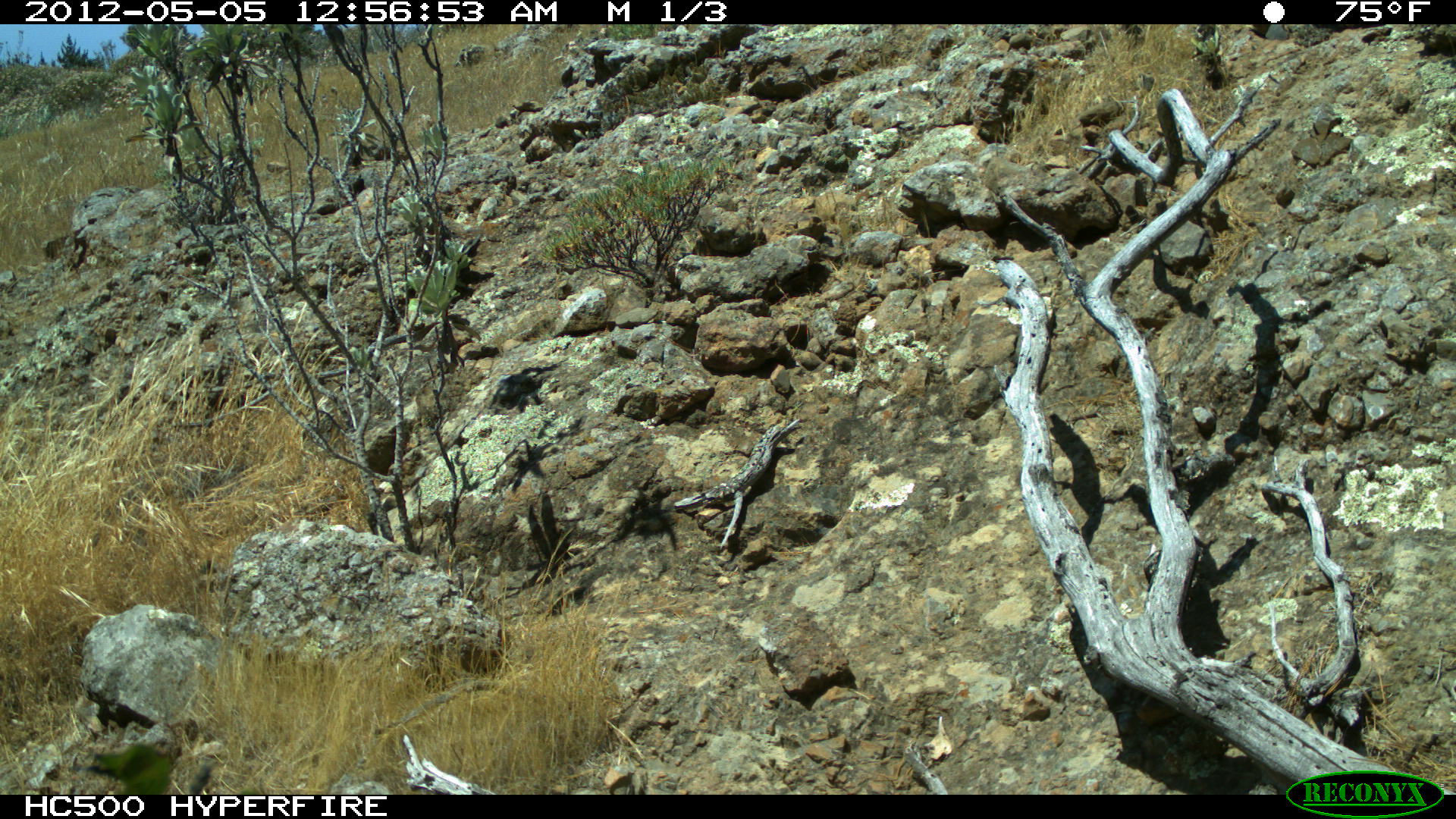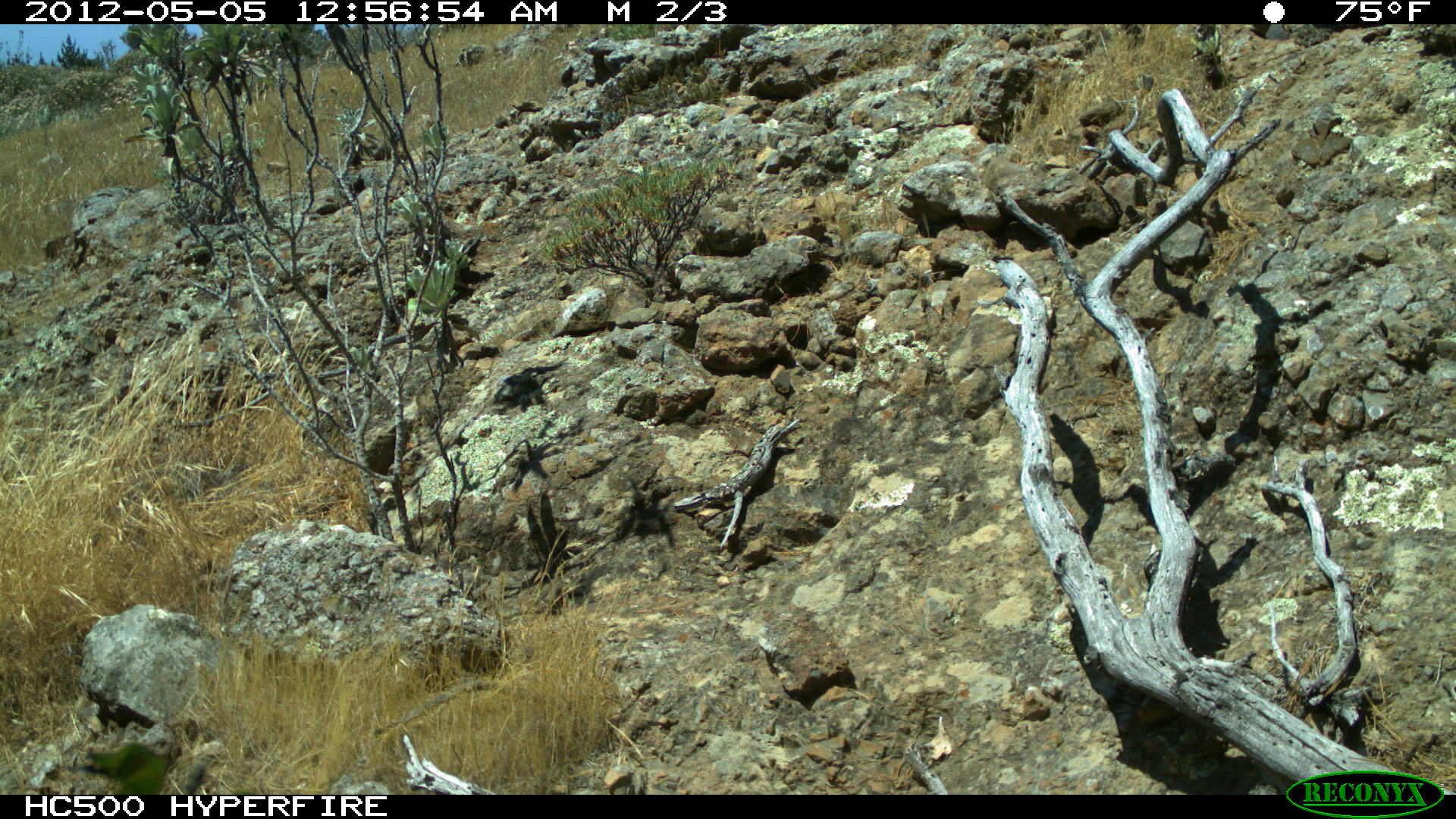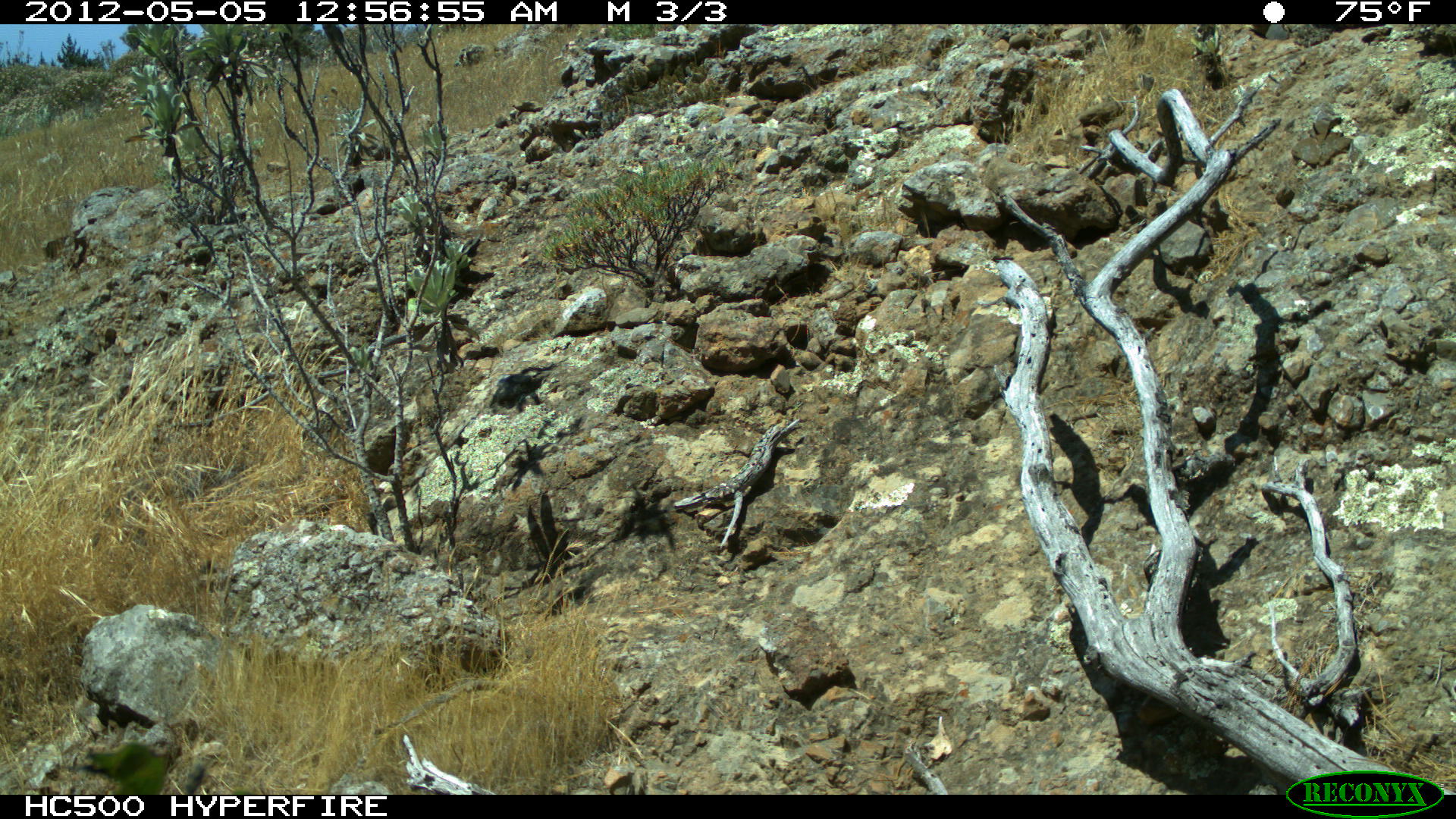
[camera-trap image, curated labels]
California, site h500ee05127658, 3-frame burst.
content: no animal present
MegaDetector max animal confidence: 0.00